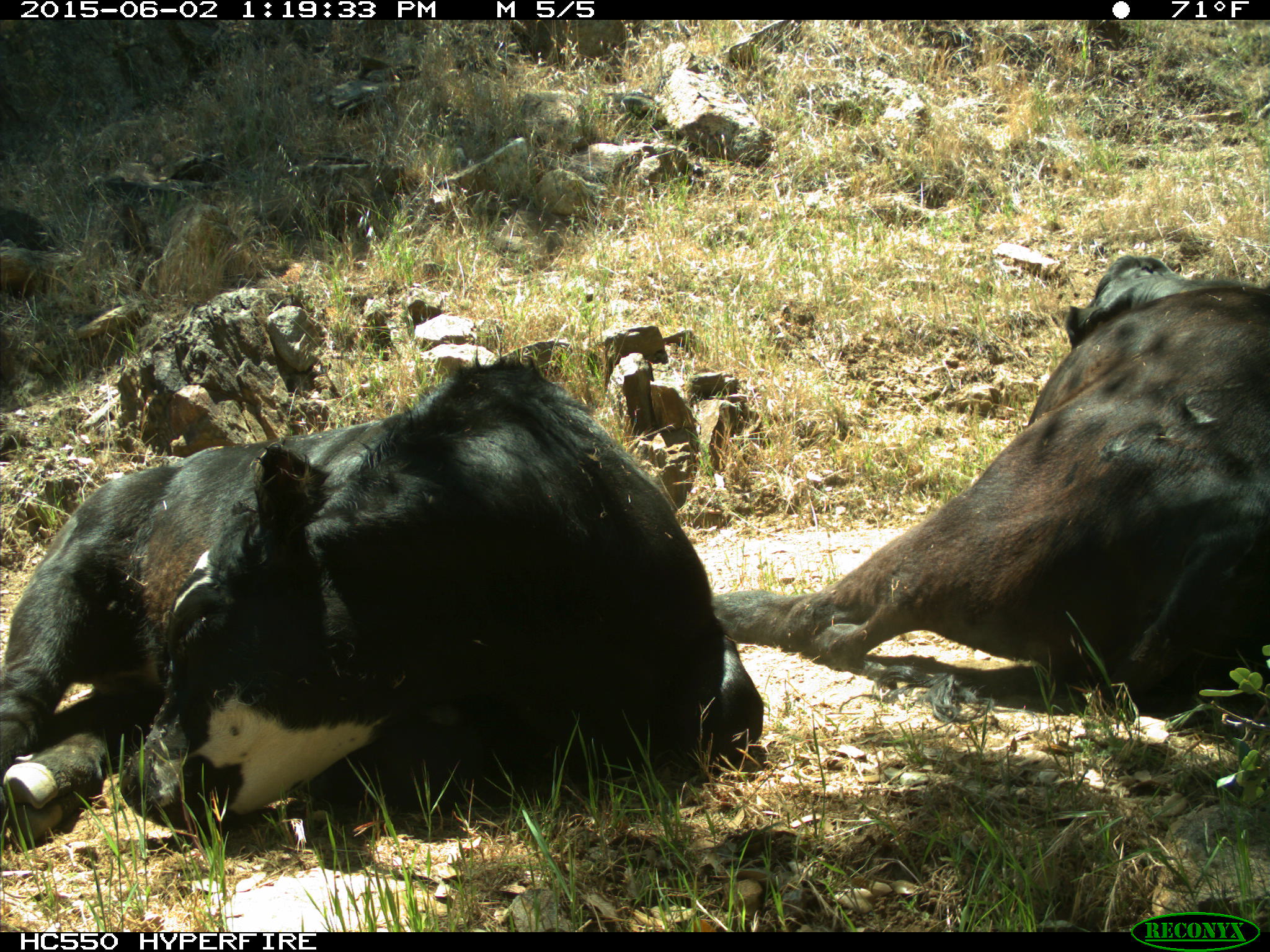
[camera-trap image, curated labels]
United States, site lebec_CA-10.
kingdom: Animalia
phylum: Chordata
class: Mammalia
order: Artiodactyla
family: Bovidae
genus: Bos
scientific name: Bos taurus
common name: domestic cow